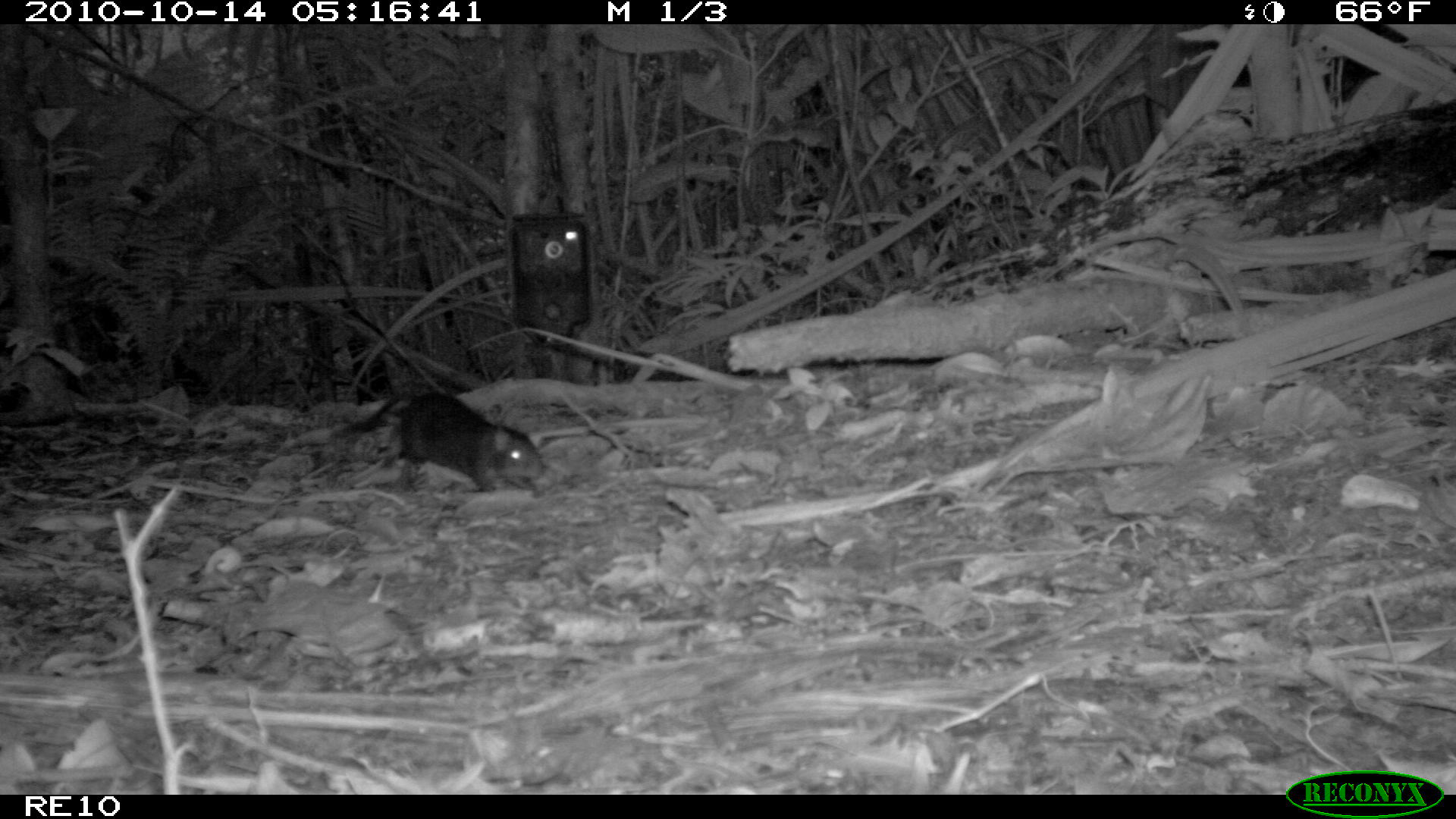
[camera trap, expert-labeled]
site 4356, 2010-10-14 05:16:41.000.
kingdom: Animalia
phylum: Chordata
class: Mammalia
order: Rodentia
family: Muridae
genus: Rattus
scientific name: Rattus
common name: rodent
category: unknown rat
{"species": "unknown rat (rodent) (Rattus)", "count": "1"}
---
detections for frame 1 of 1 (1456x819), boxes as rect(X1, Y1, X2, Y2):
unknown rat: rect(331, 389, 544, 493)